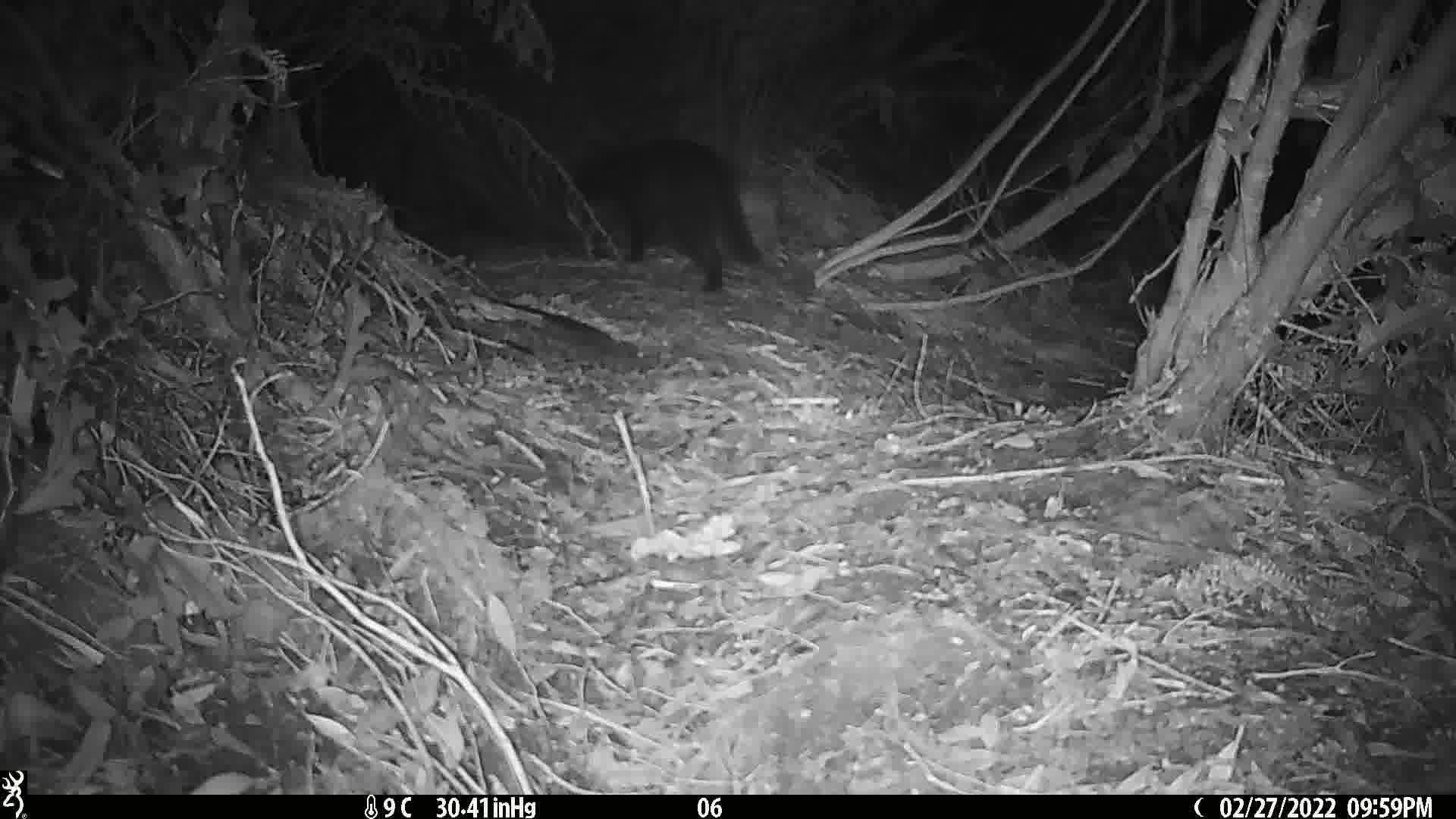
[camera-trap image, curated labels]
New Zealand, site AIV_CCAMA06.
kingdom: Animalia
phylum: Chordata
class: Mammalia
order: Carnivora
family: Felidae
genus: Felis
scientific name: Felis catus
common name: domestic cat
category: cat